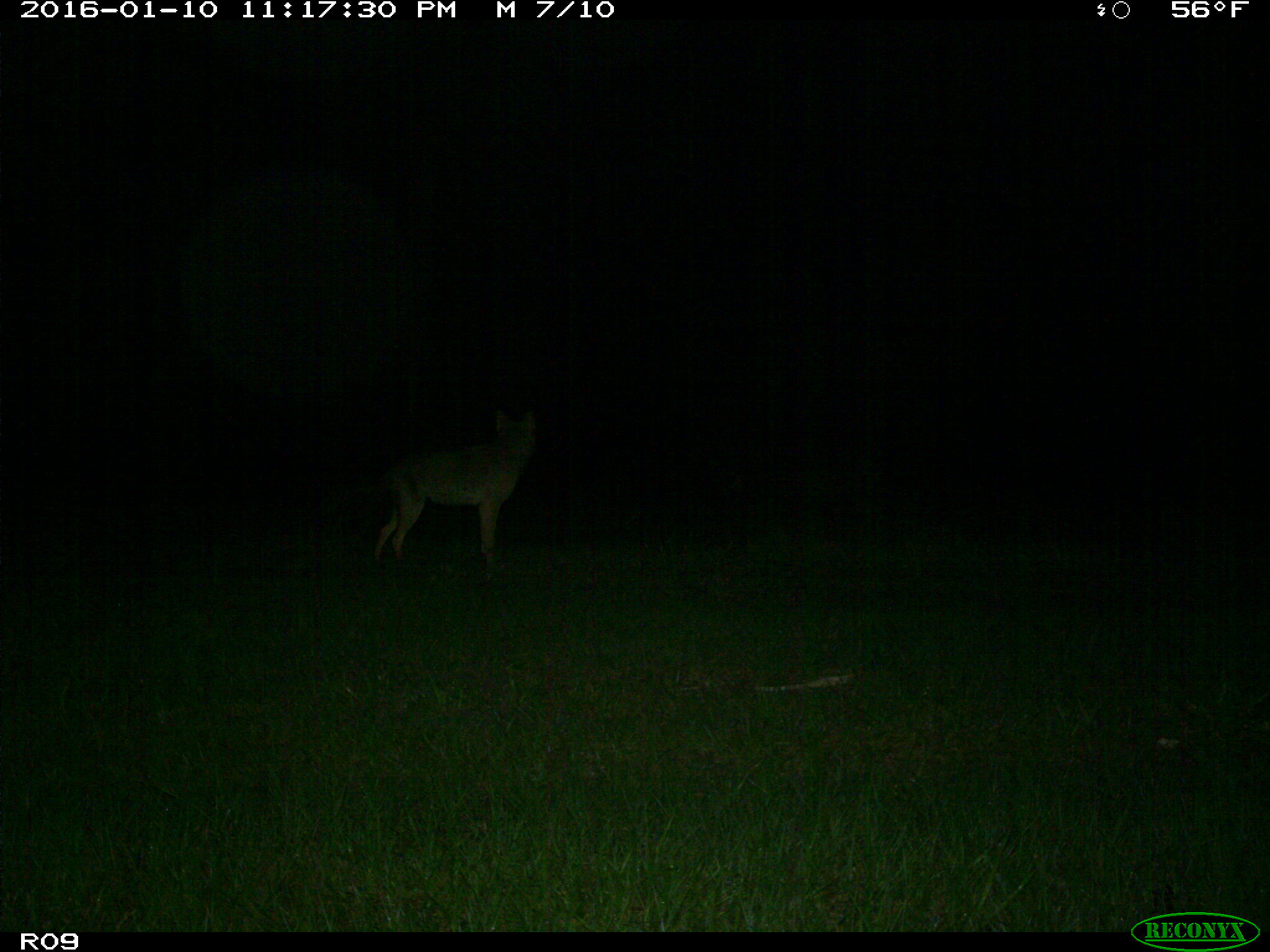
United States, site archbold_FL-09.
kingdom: Animalia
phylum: Chordata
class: Mammalia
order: Carnivora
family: Canidae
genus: Canis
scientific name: Canis latrans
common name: coyote